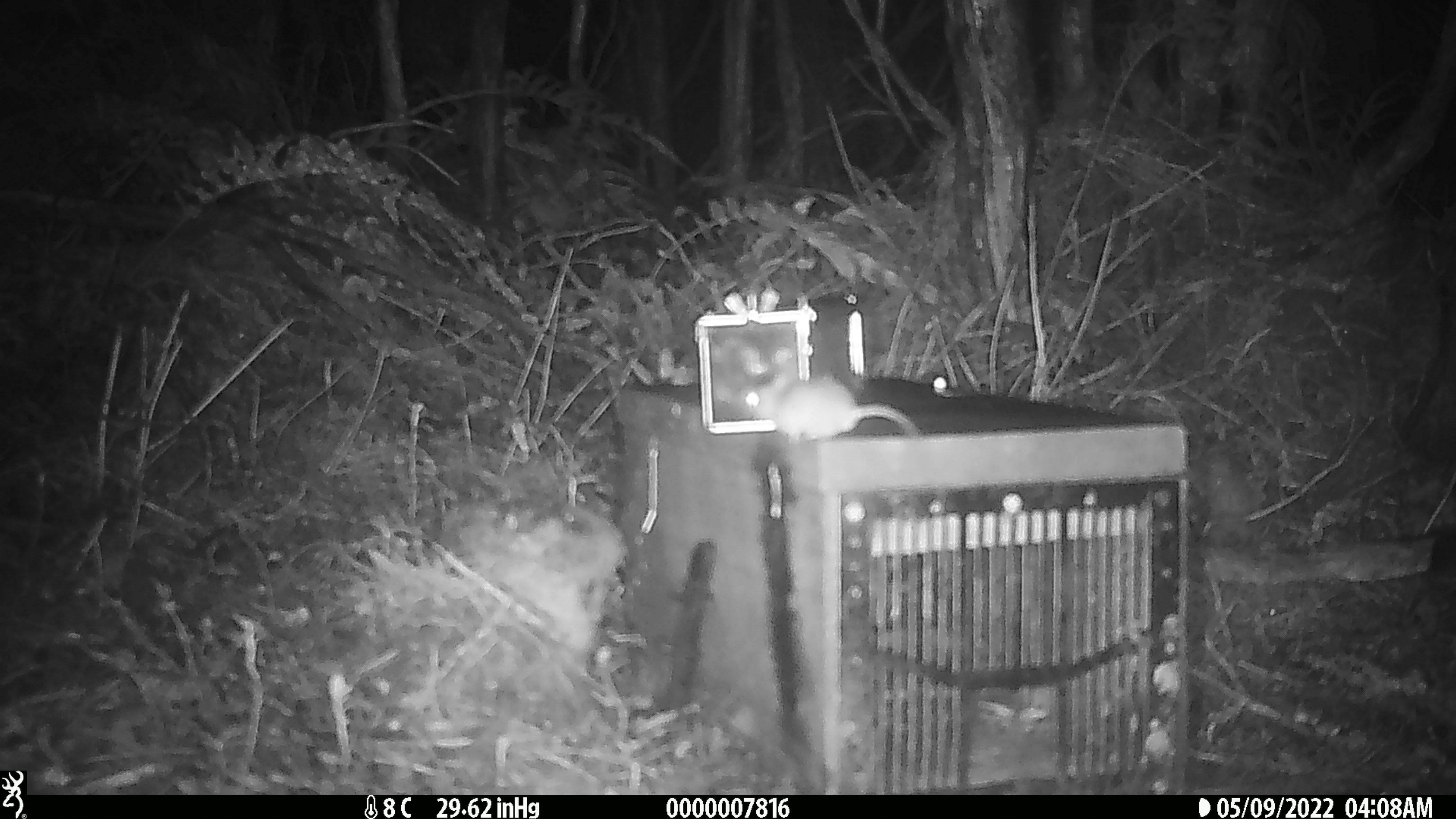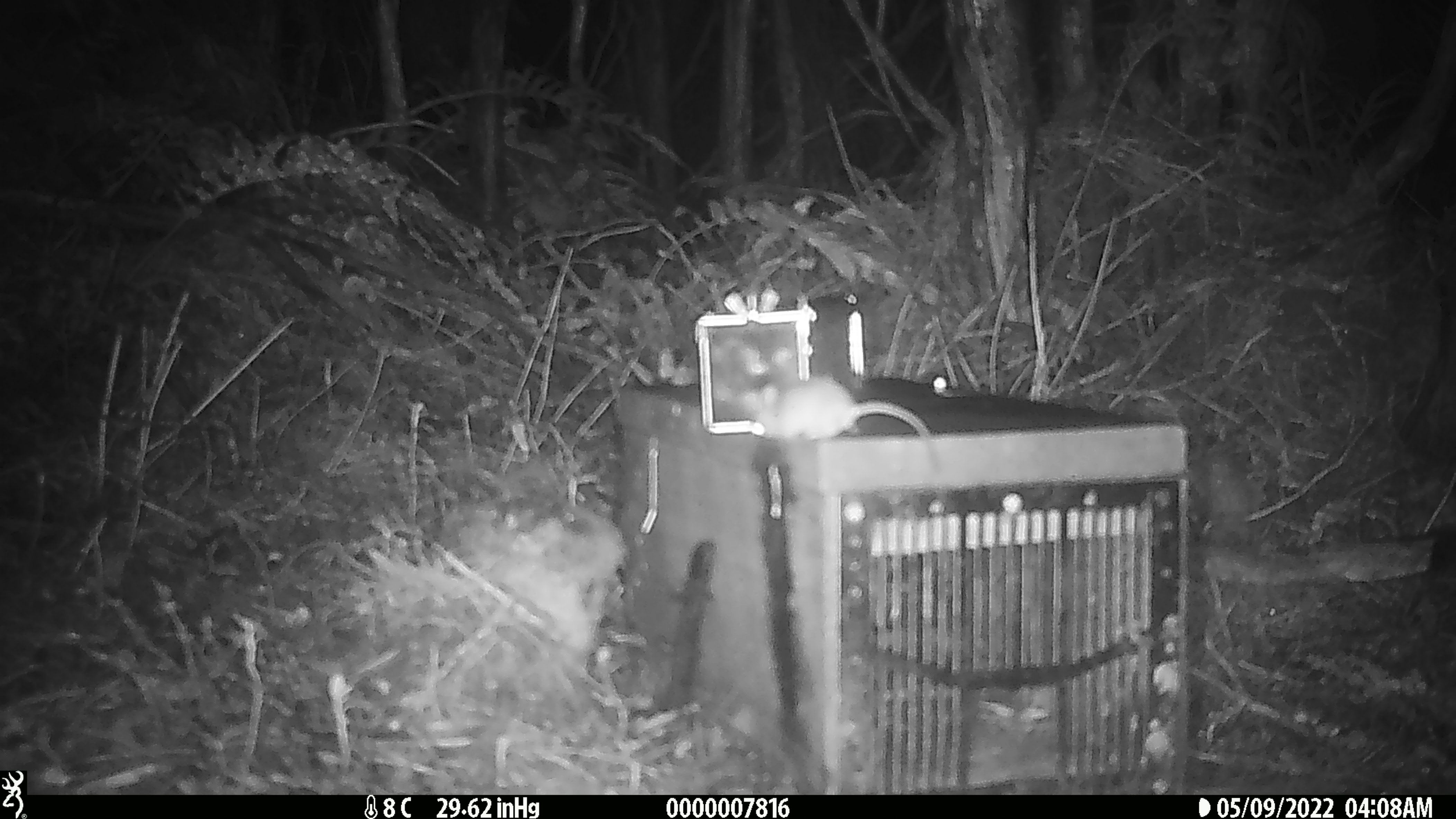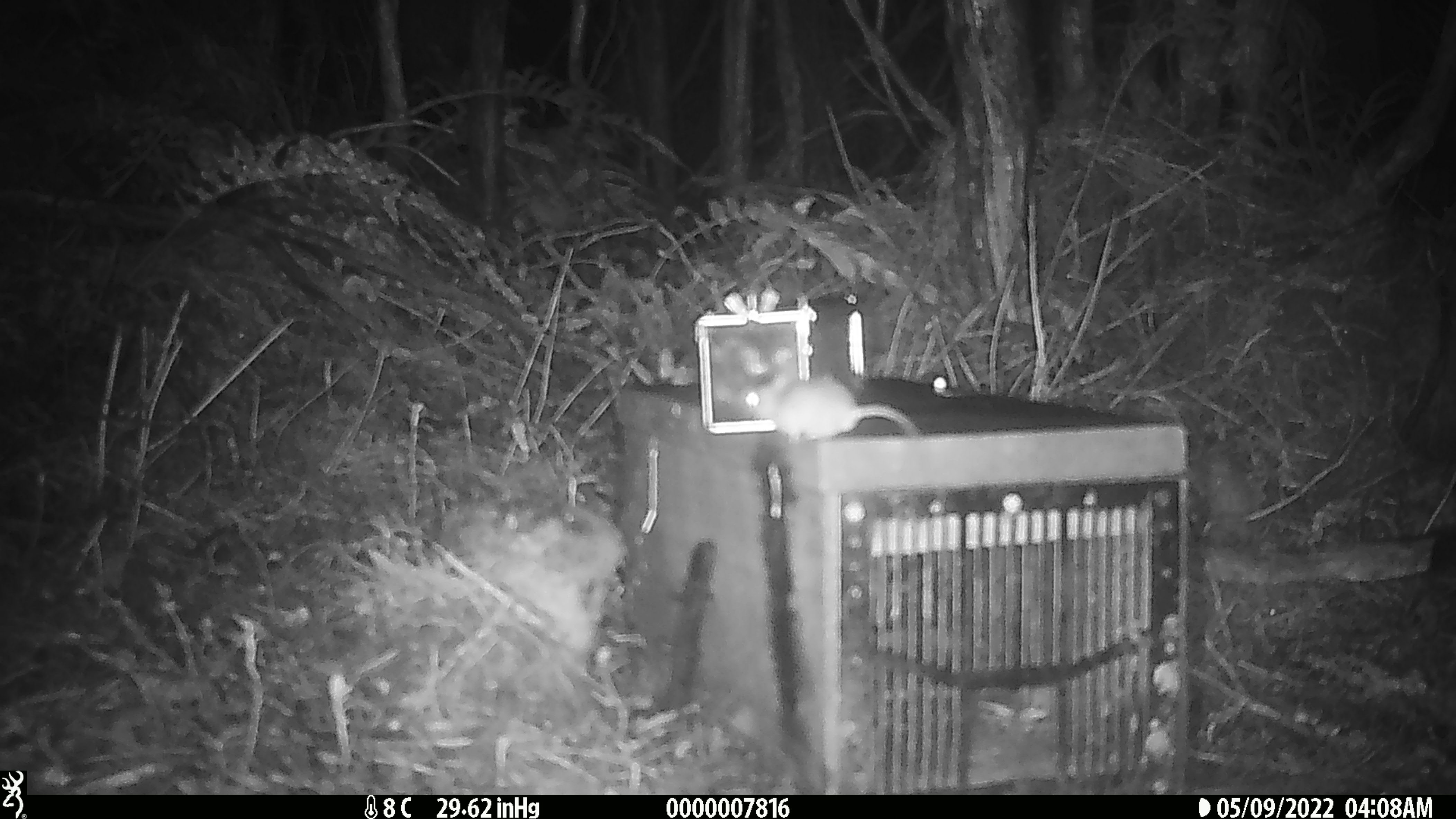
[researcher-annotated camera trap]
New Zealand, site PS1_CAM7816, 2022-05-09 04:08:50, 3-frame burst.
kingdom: Animalia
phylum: Chordata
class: Mammalia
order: Rodentia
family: Muridae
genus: Mus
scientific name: Mus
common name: mouse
Mouse (Mus).